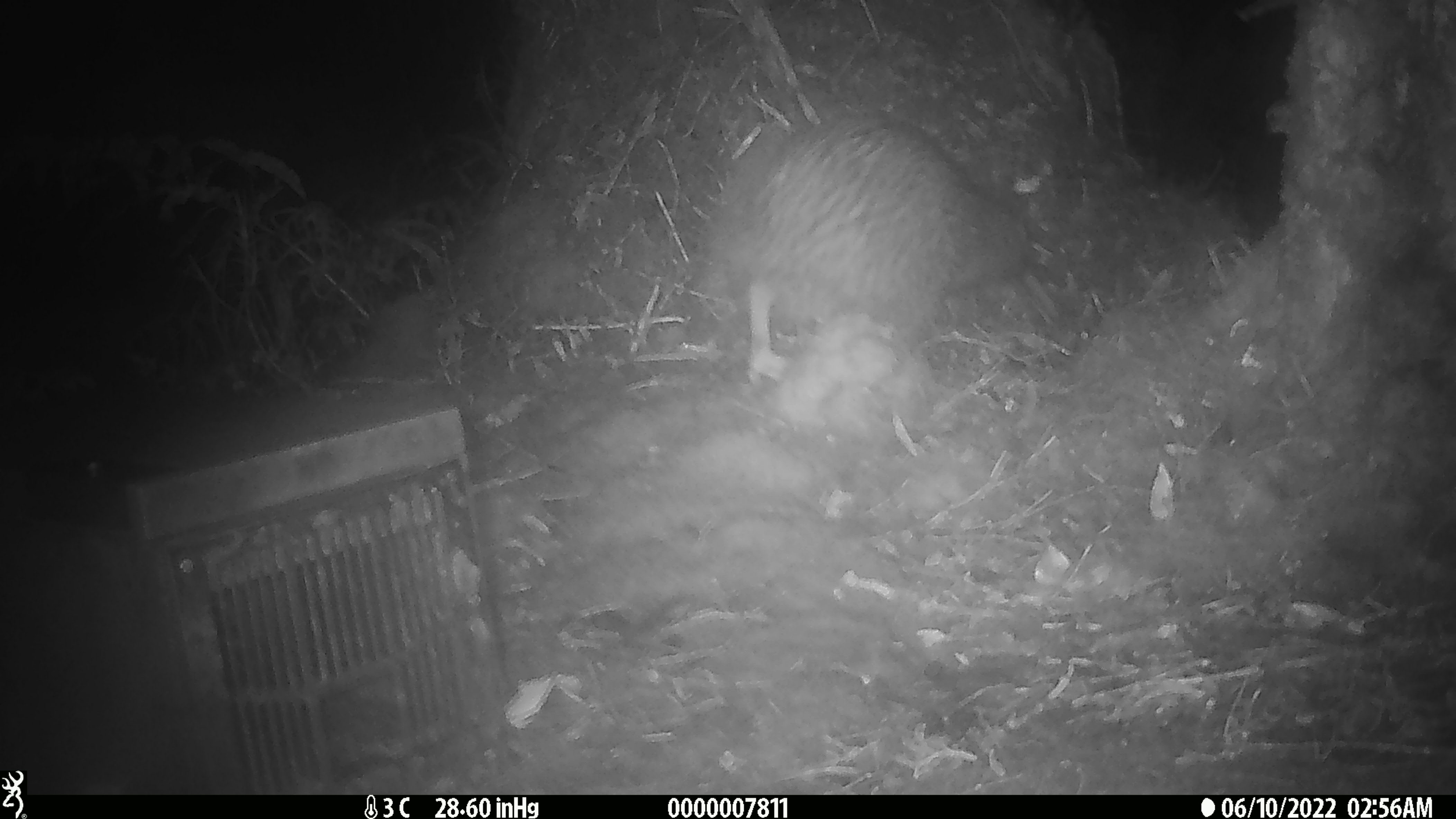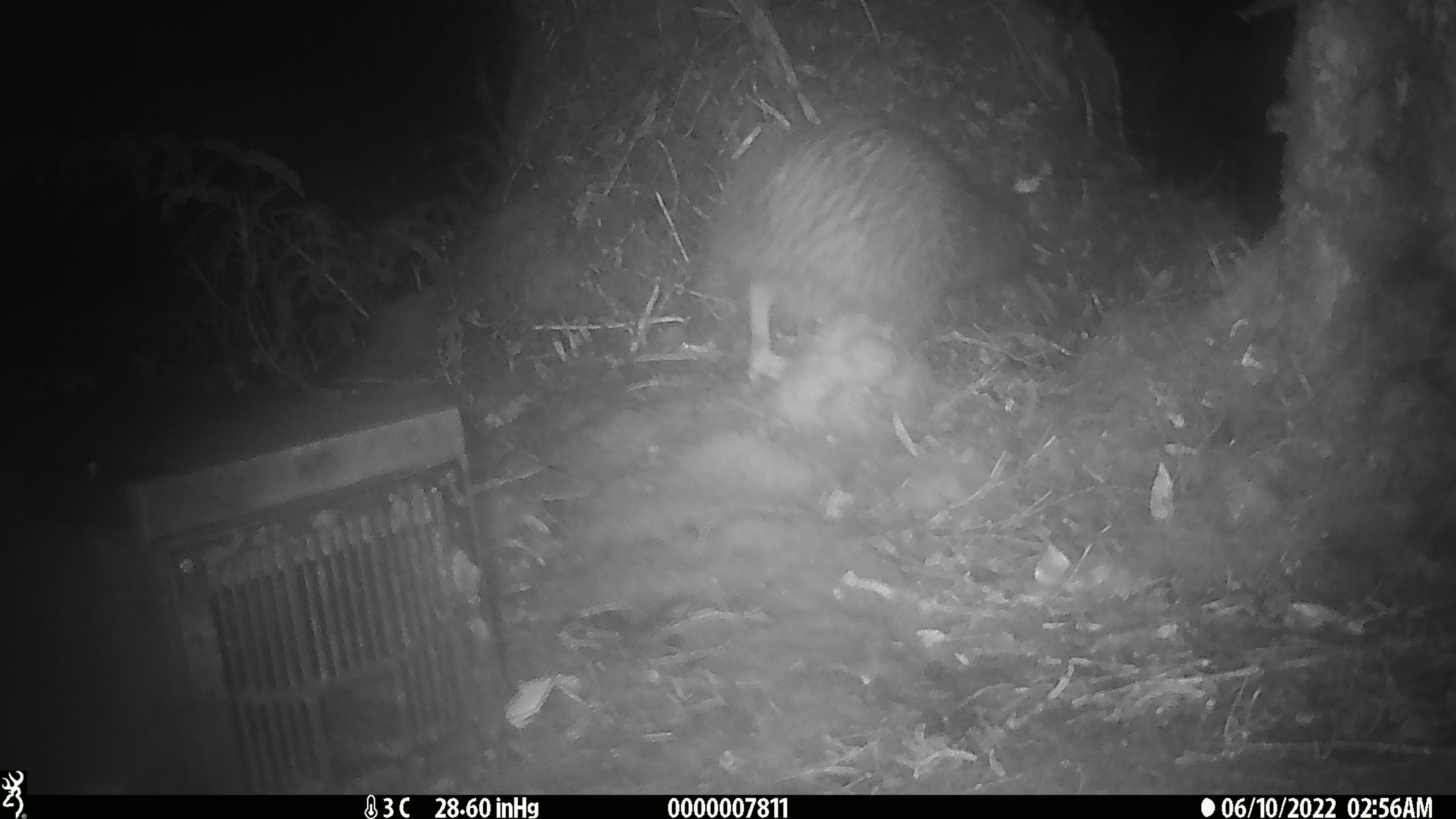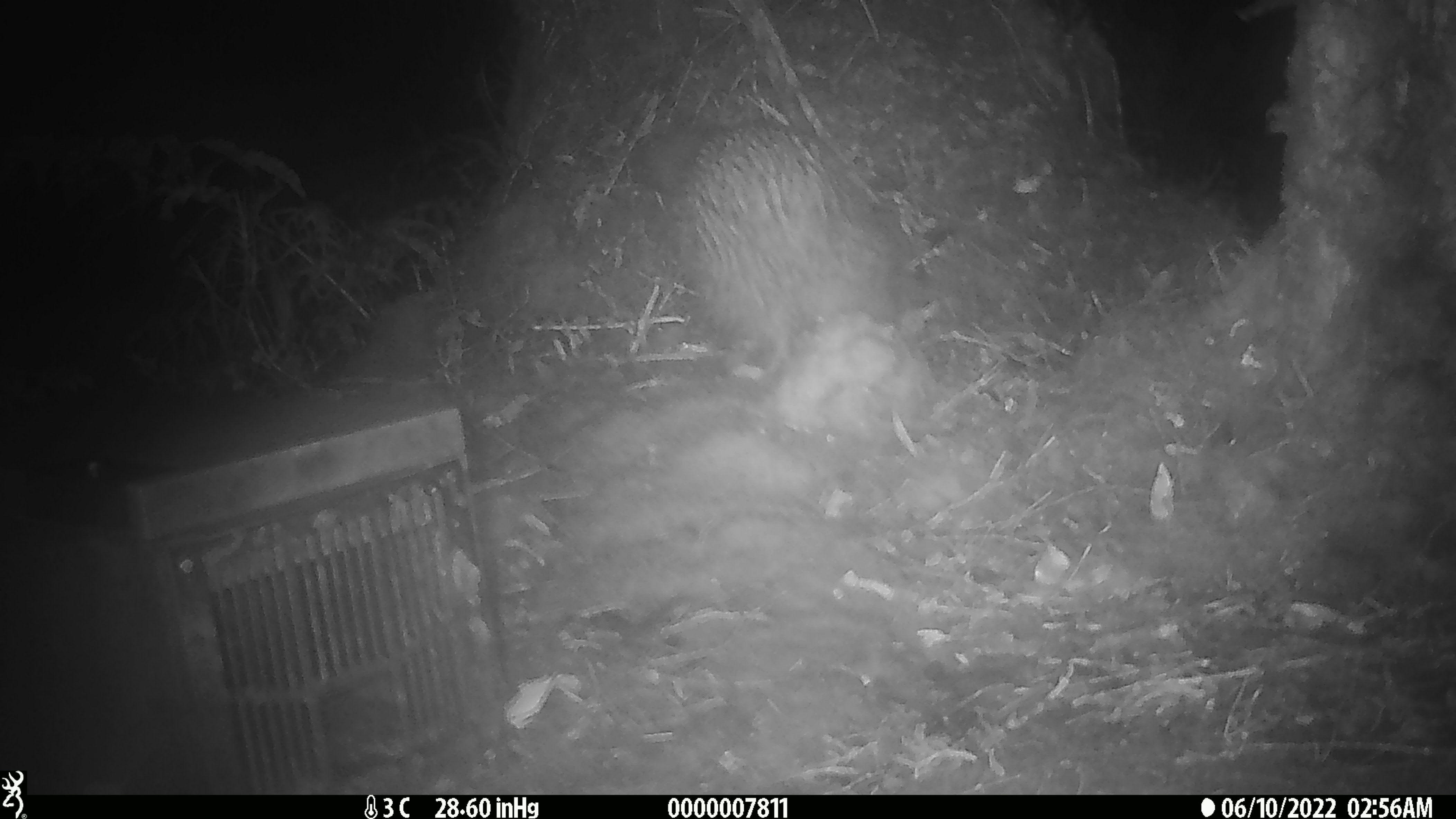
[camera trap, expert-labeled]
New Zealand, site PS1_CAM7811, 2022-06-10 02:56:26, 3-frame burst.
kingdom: Animalia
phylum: Chordata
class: Aves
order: Apterygiformes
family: Apterygidae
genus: Apteryx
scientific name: Apteryx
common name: kiwi